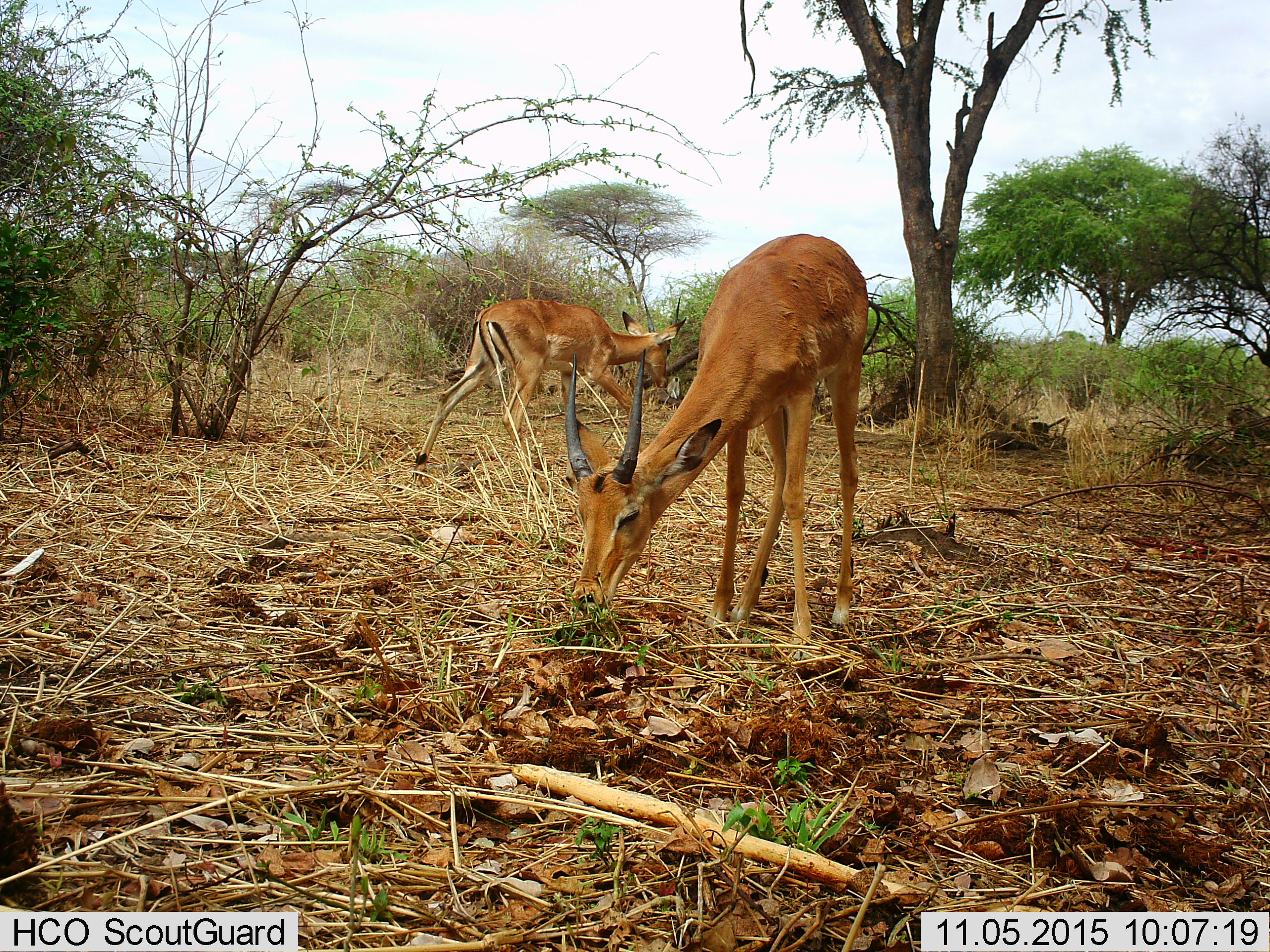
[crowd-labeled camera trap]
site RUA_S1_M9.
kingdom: Animalia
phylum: Chordata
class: Mammalia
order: Artiodactyla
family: Bovidae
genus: Aepyceros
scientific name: Aepyceros melampus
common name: impala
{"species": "impala (Aepyceros melampus)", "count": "2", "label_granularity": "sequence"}